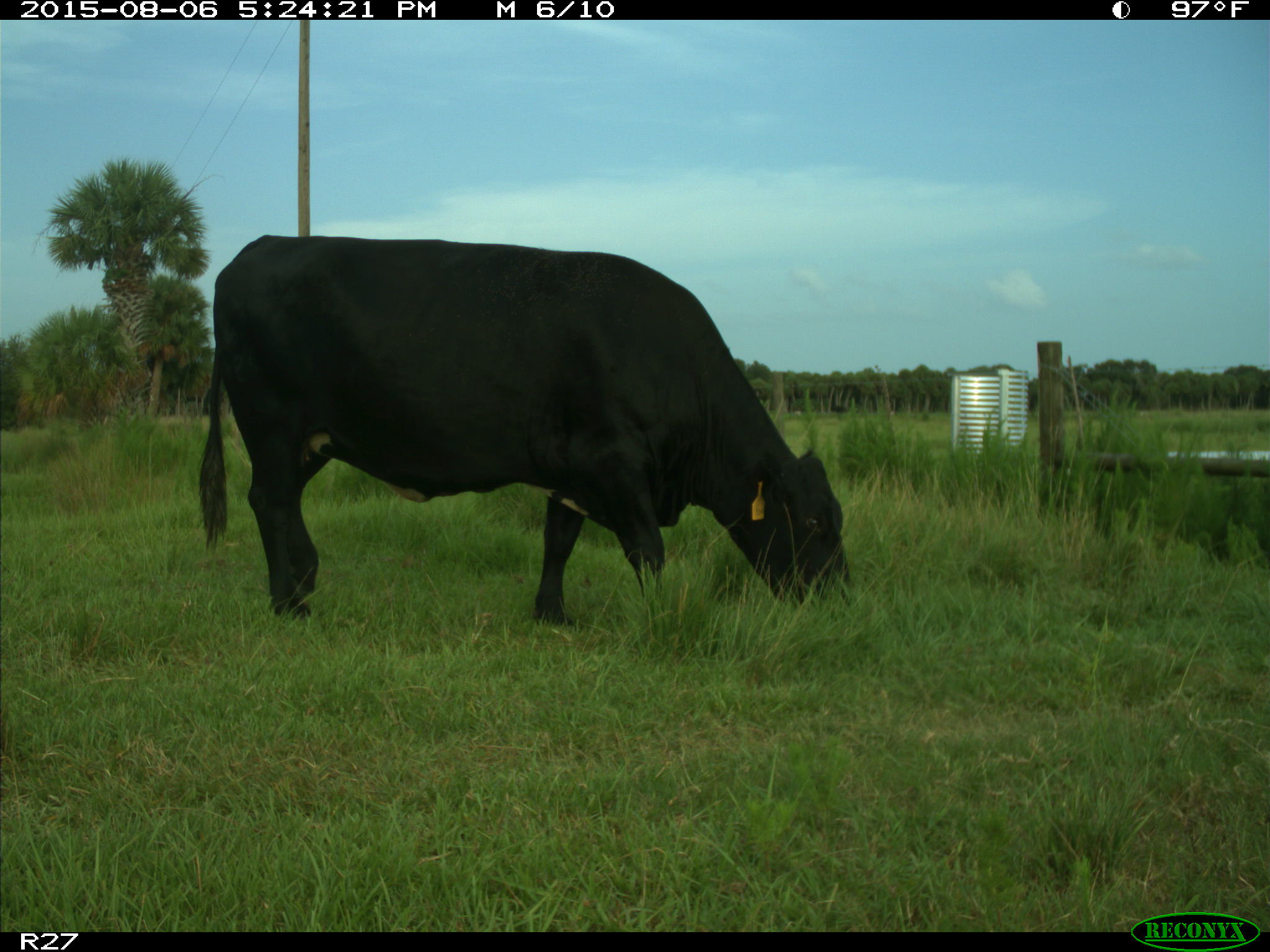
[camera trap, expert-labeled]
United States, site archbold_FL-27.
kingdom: Animalia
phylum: Chordata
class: Mammalia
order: Artiodactyla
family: Bovidae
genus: Bos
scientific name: Bos taurus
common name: domestic cow